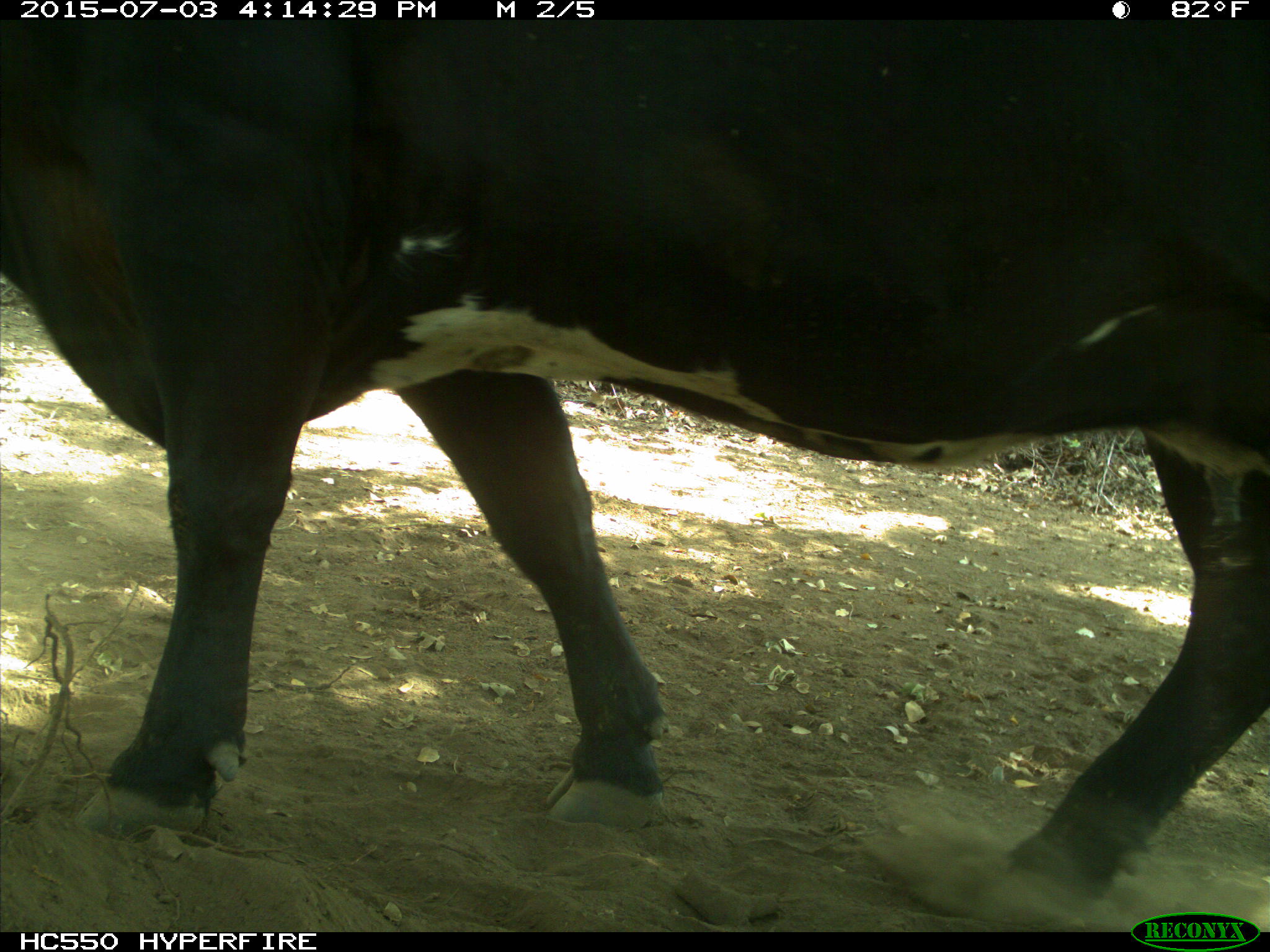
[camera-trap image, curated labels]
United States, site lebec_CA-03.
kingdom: Animalia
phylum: Chordata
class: Mammalia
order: Artiodactyla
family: Bovidae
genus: Bos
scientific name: Bos taurus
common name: domestic cow